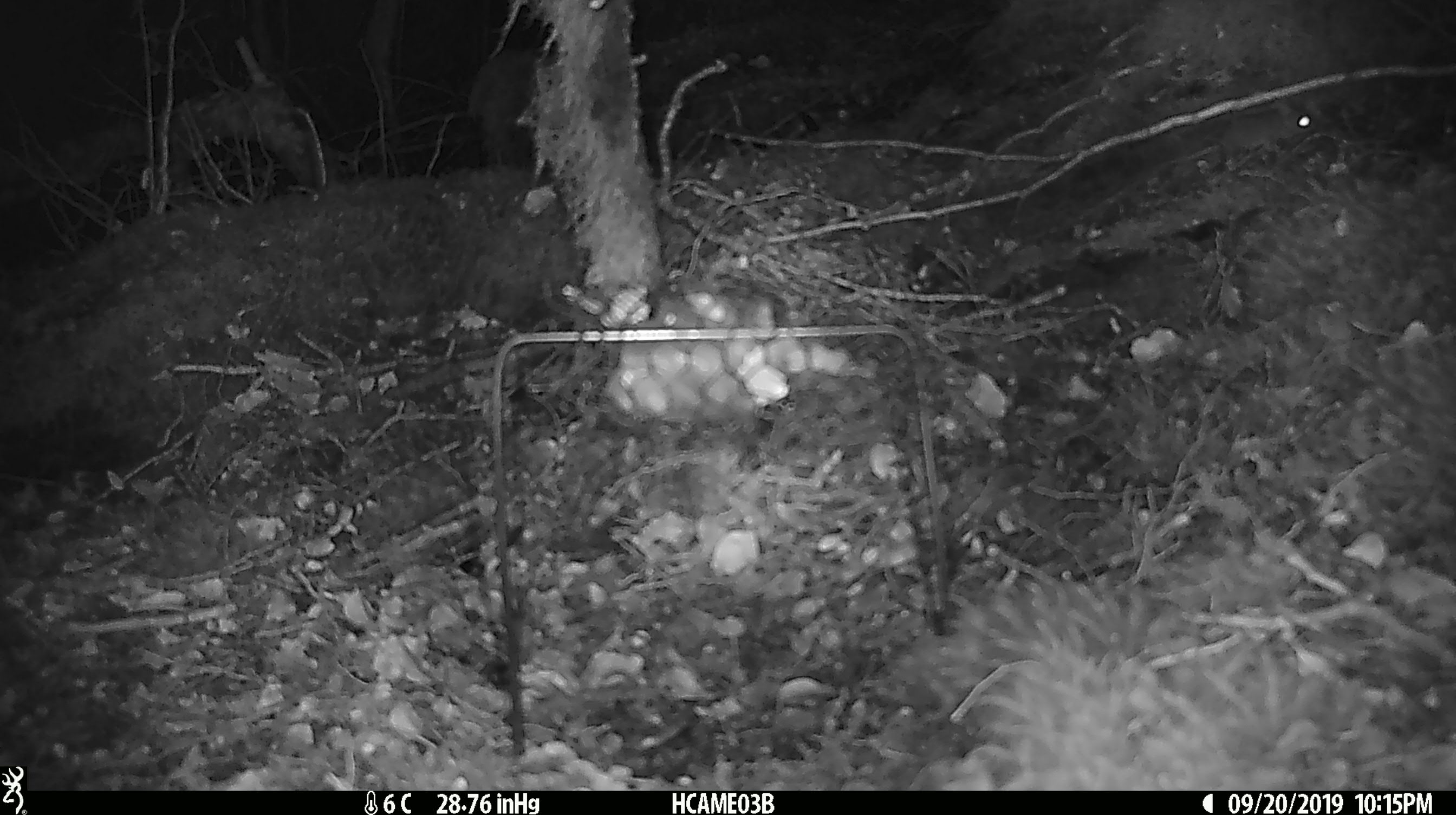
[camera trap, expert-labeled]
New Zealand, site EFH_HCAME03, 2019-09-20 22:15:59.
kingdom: Animalia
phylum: Chordata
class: Mammalia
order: Rodentia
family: Muridae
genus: Mus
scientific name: Mus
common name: mouse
Mouse (Mus).